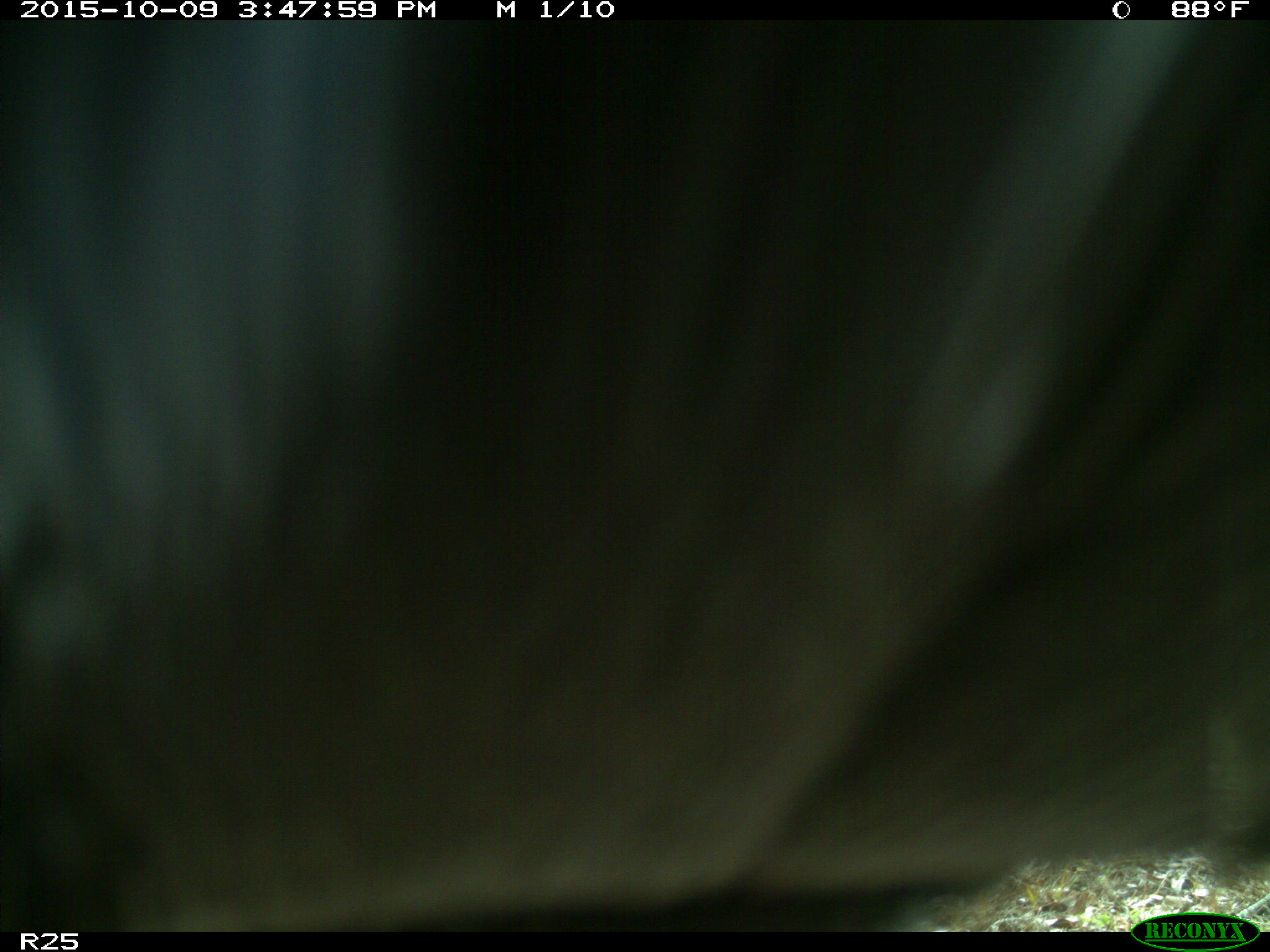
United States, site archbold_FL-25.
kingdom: Animalia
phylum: Chordata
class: Mammalia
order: Artiodactyla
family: Bovidae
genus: Bos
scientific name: Bos taurus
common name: domestic cow